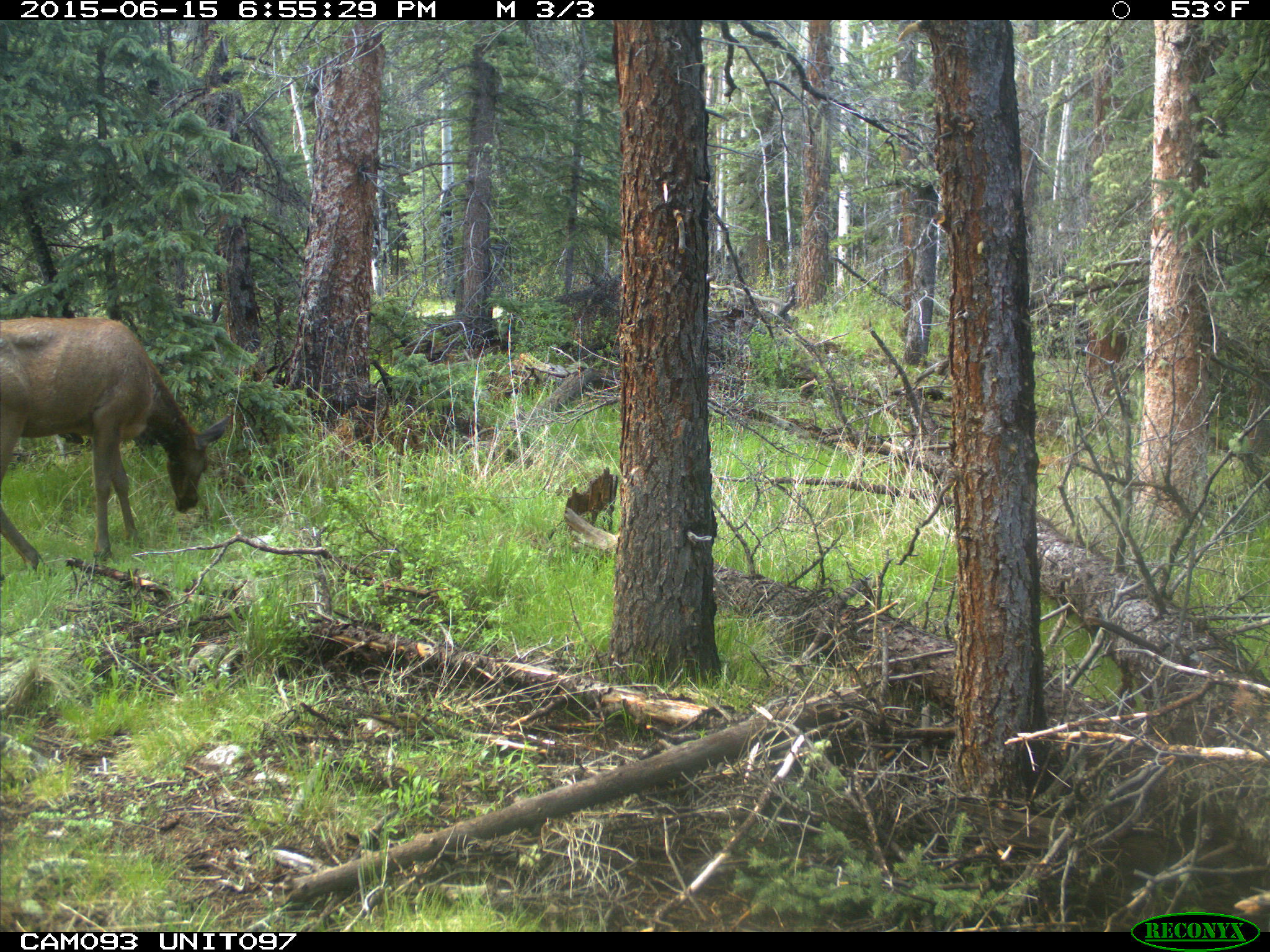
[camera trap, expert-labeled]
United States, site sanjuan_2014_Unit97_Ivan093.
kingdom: Animalia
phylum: Chordata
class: Mammalia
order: Artiodactyla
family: Cervidae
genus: Cervus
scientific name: Cervus elaphus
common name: red deer